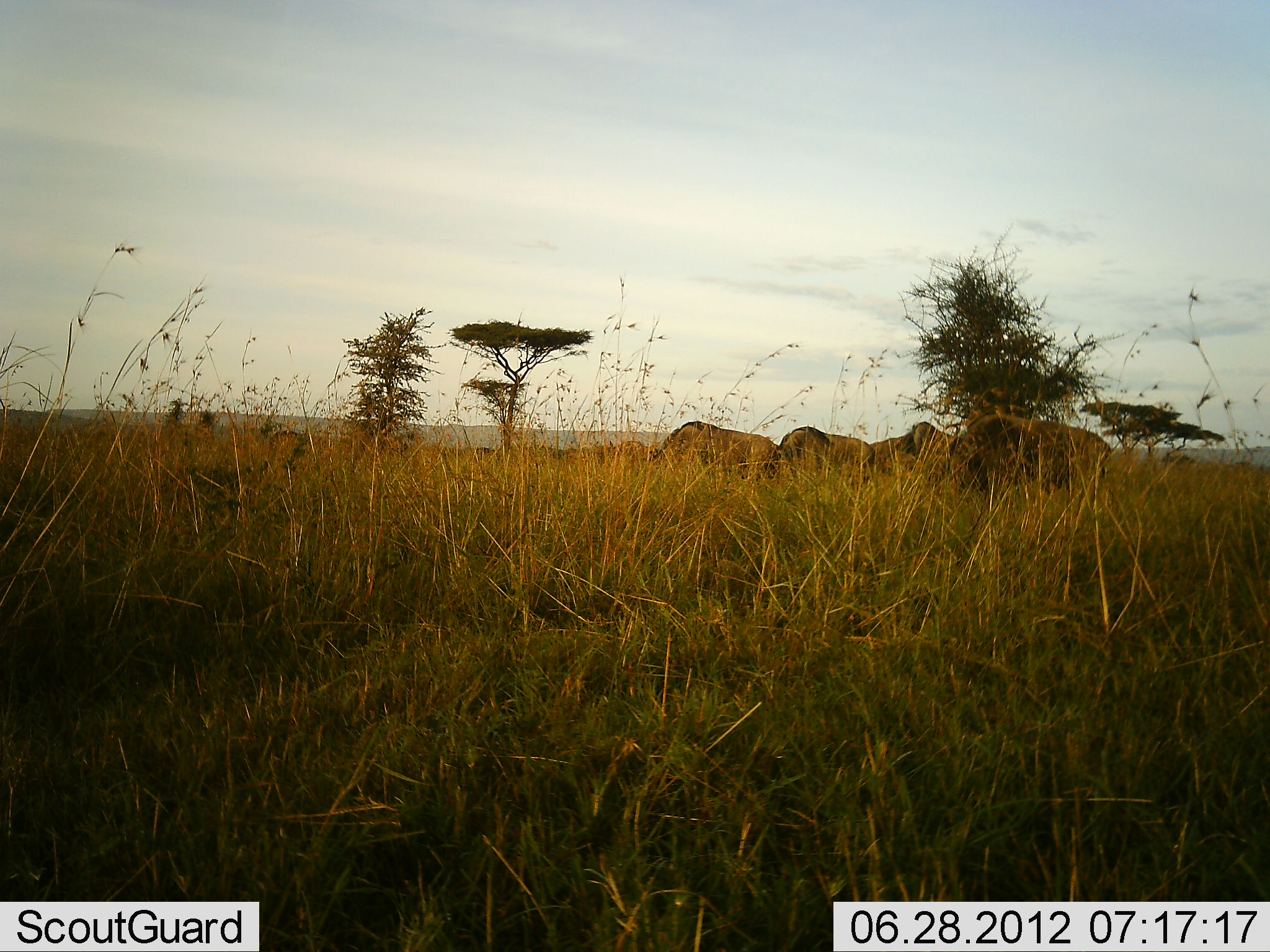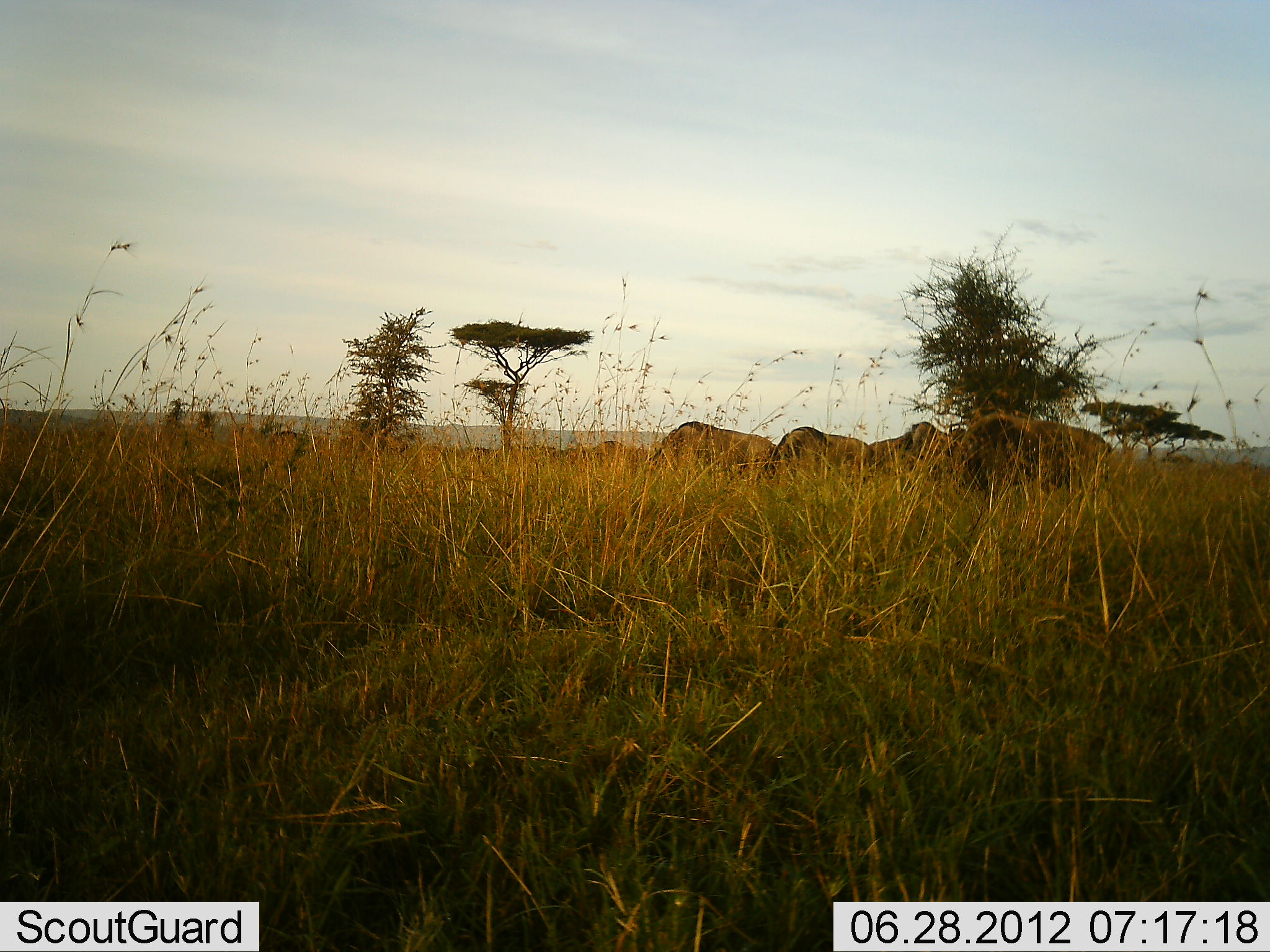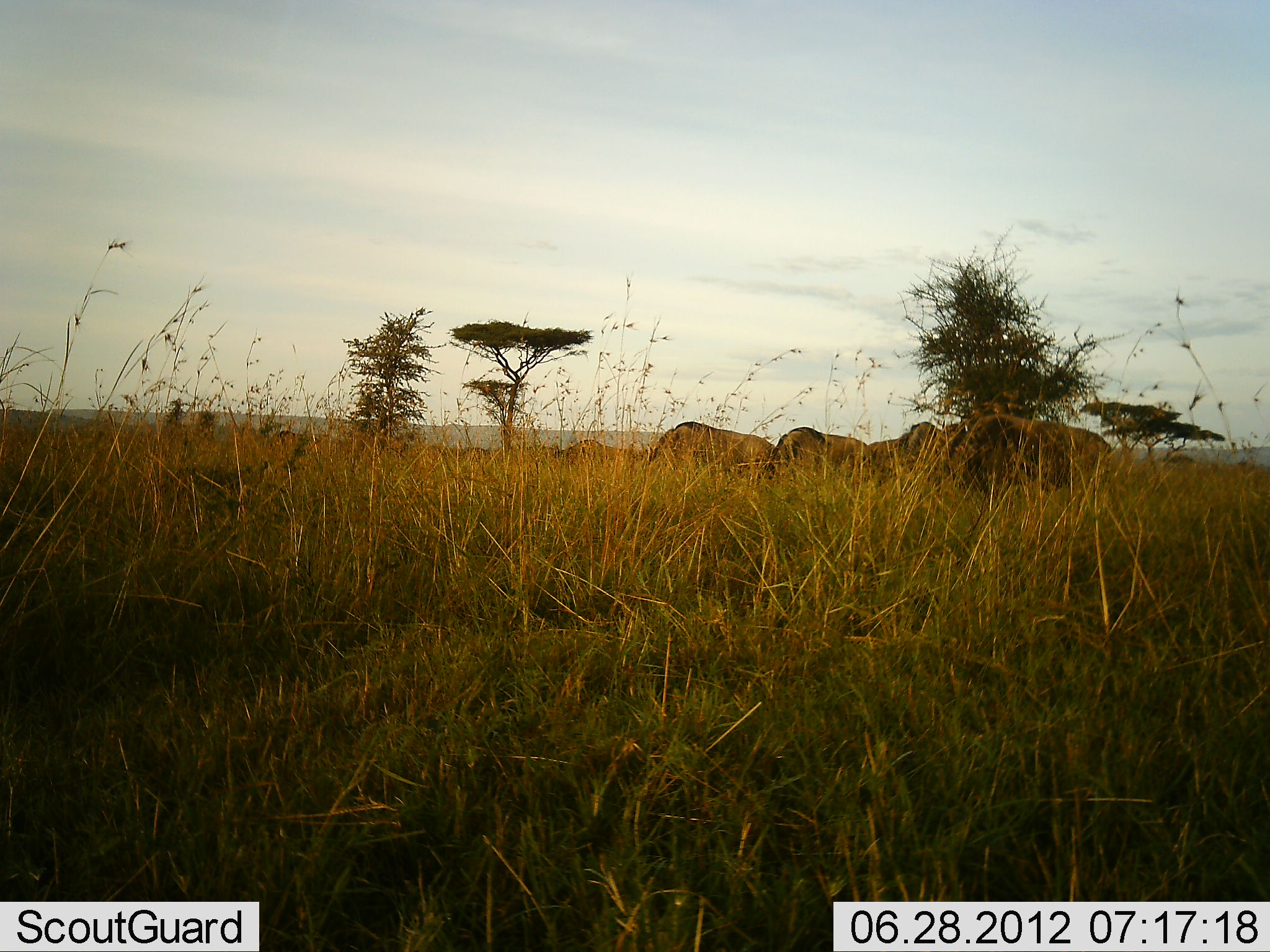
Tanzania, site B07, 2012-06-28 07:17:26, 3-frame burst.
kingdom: Animalia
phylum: Chordata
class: Mammalia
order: Artiodactyla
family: Bovidae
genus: Connochaetes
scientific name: Connochaetes taurinus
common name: blue wildebeest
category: wildebeest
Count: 5.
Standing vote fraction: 27%.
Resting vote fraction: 0%.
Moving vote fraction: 9%.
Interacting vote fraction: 0%.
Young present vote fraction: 0%.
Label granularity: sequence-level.